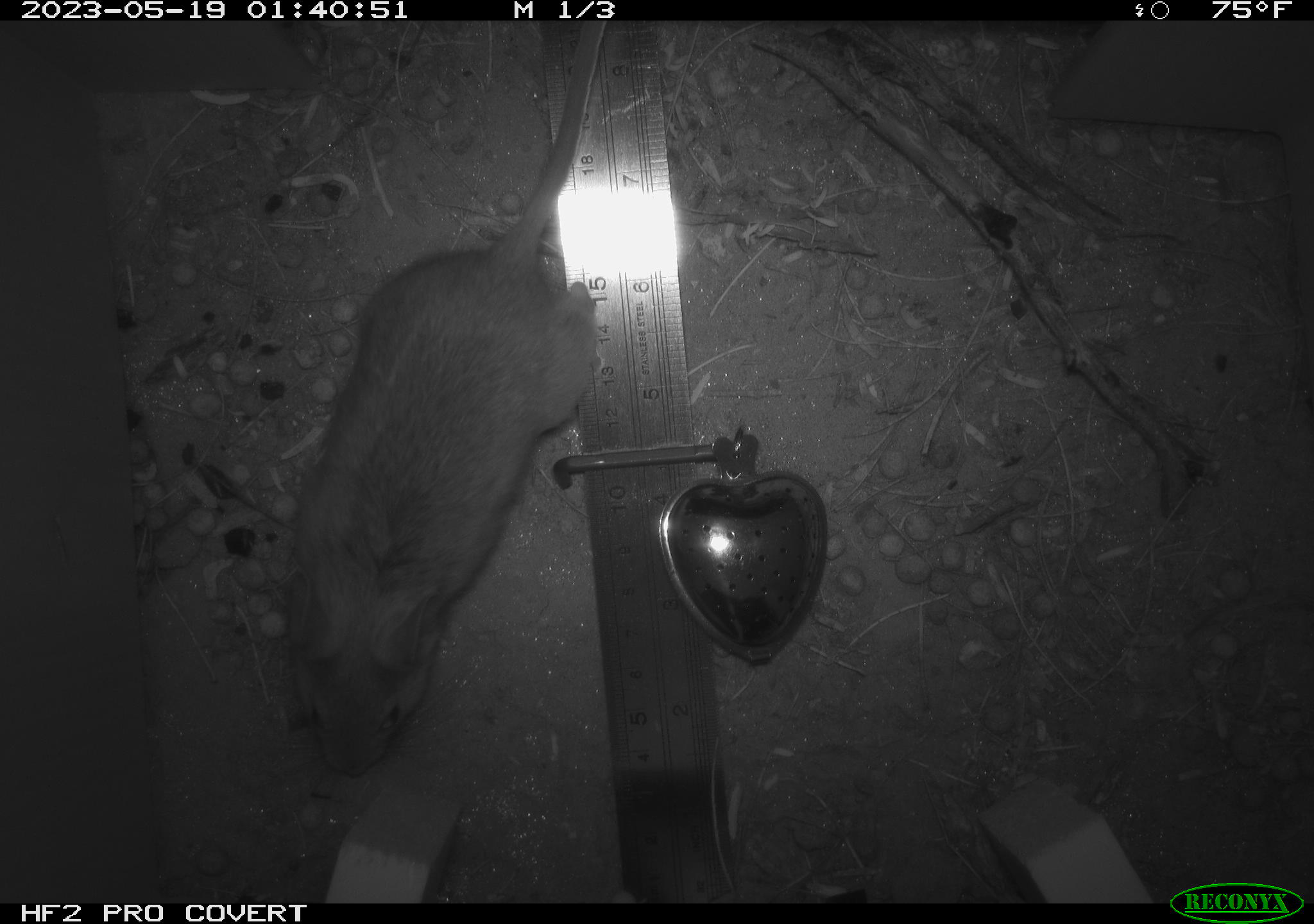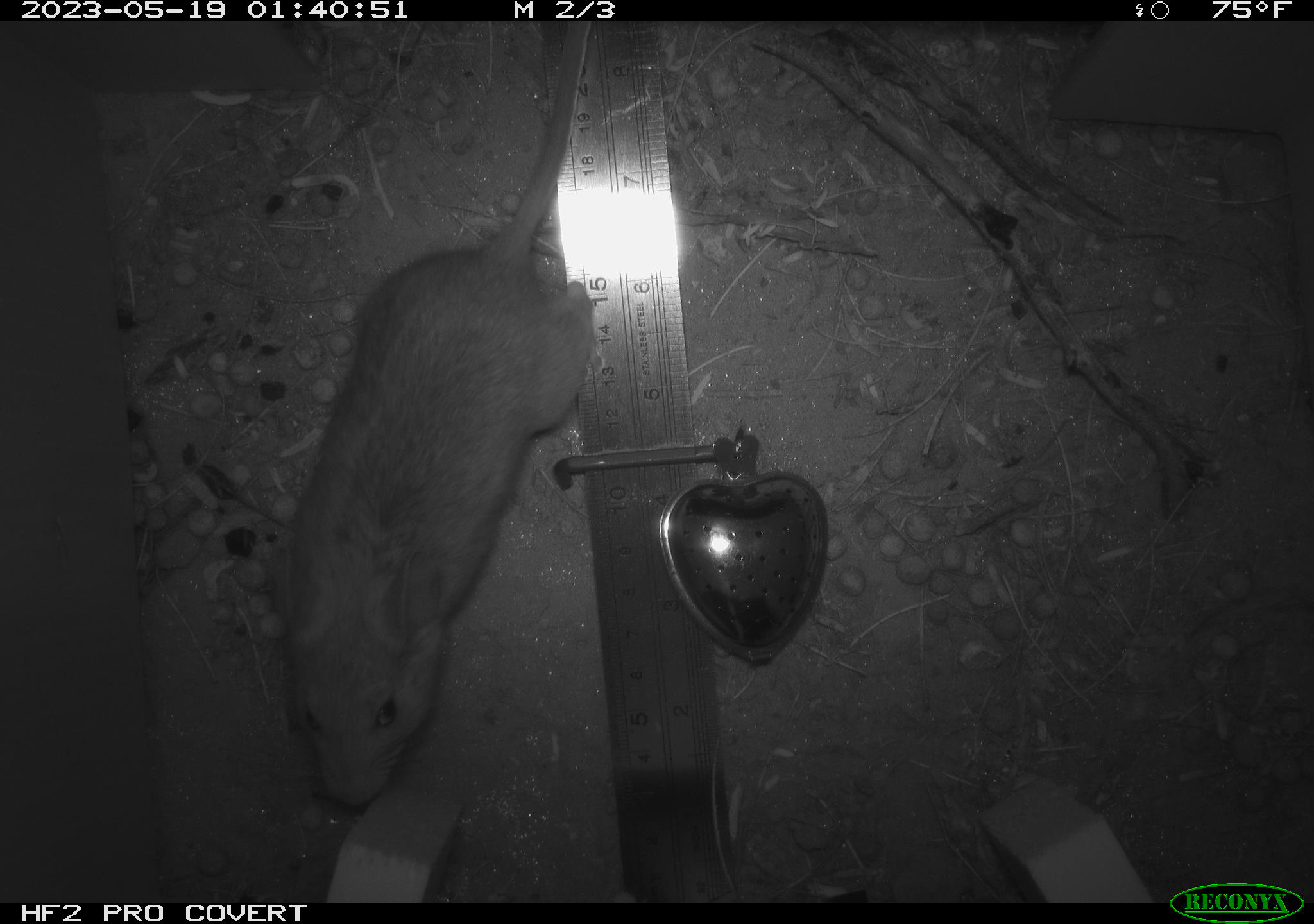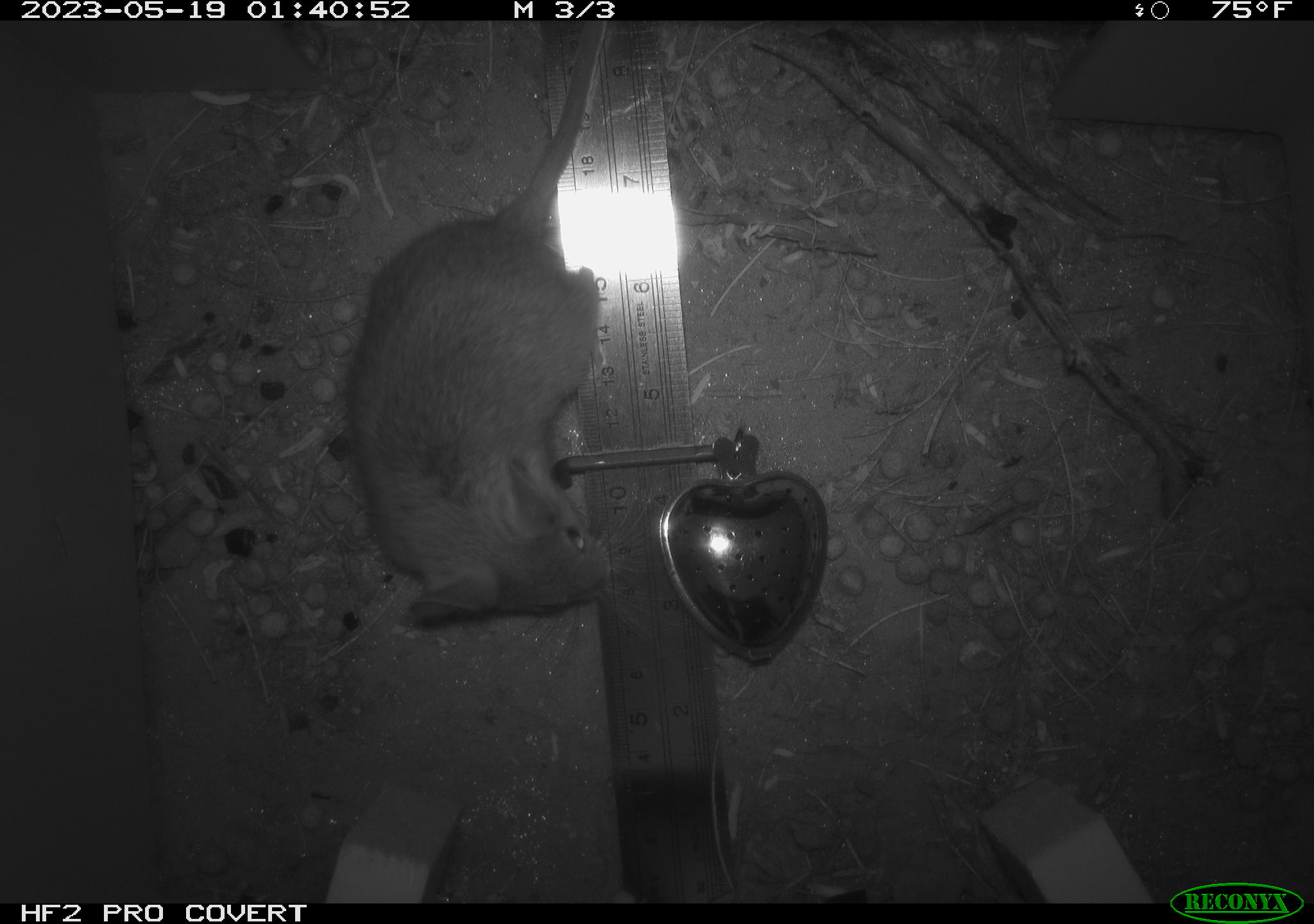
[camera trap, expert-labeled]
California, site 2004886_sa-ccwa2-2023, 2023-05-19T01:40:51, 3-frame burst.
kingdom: Animalia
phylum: Chordata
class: Mammalia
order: Rodentia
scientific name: Rodentia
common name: rodent